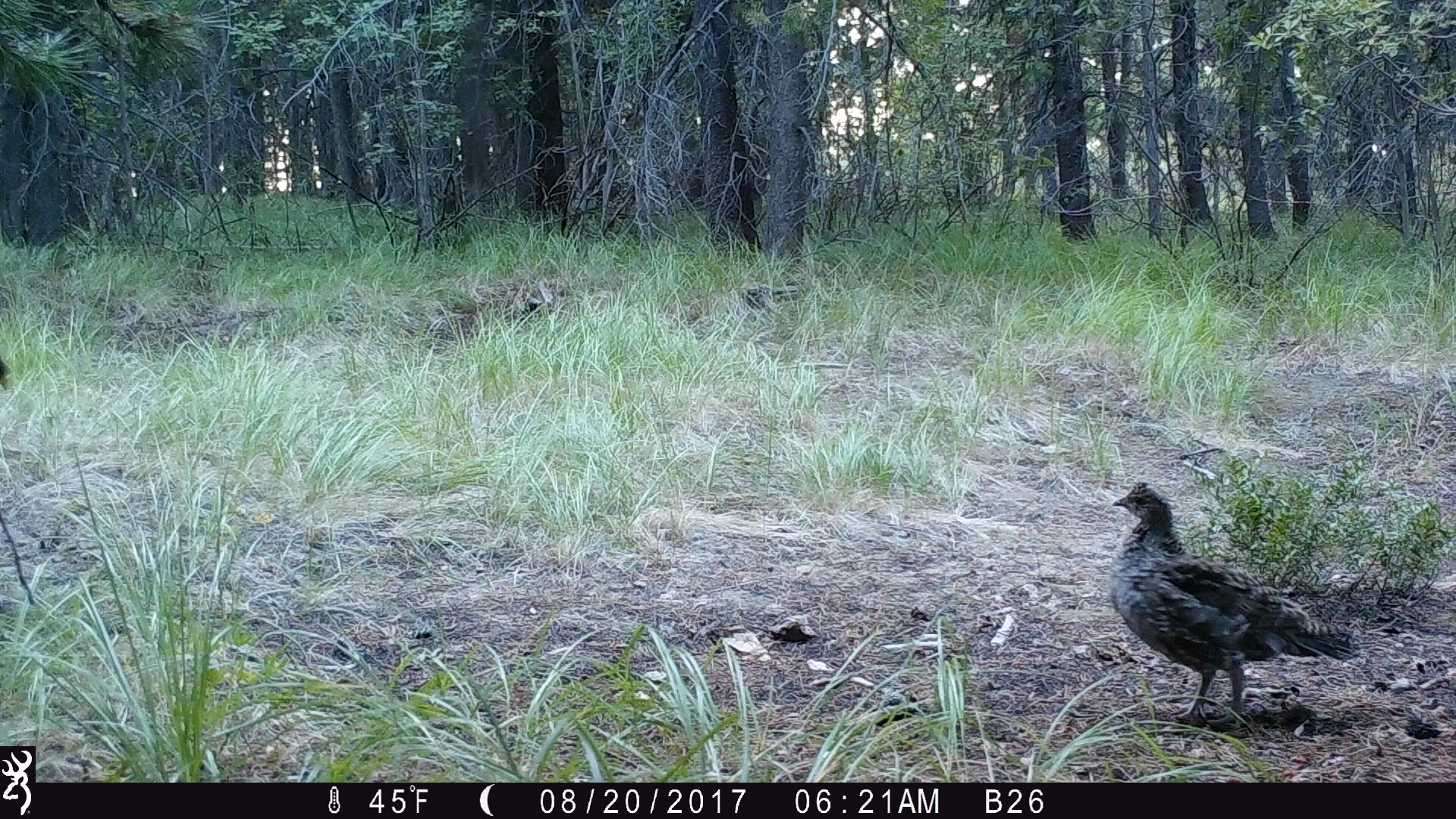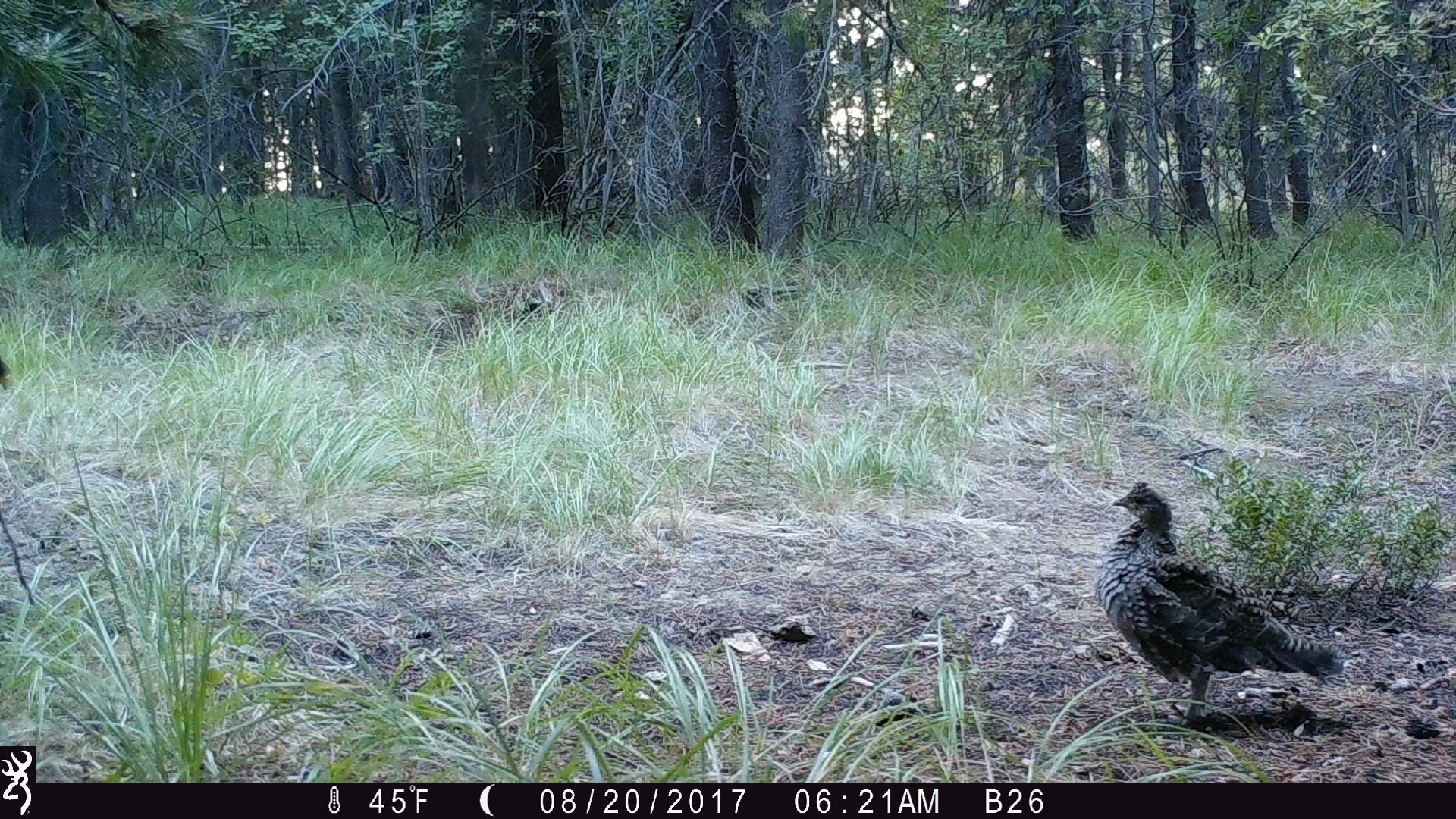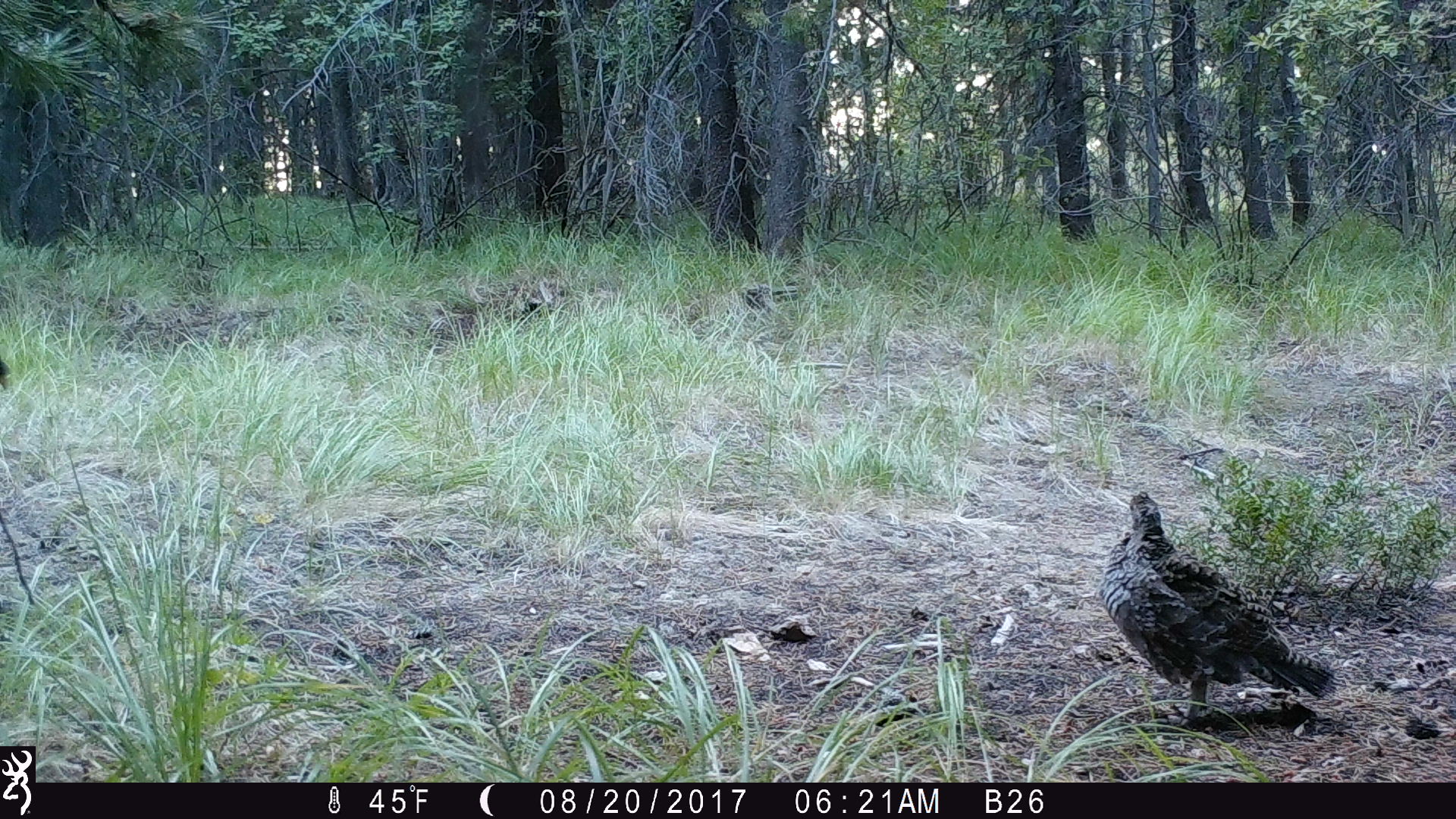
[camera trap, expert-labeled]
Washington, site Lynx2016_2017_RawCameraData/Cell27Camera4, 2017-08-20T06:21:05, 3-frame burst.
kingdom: Animalia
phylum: Chordata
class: Aves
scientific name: Aves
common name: birds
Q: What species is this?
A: Aves (birds).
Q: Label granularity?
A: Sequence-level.